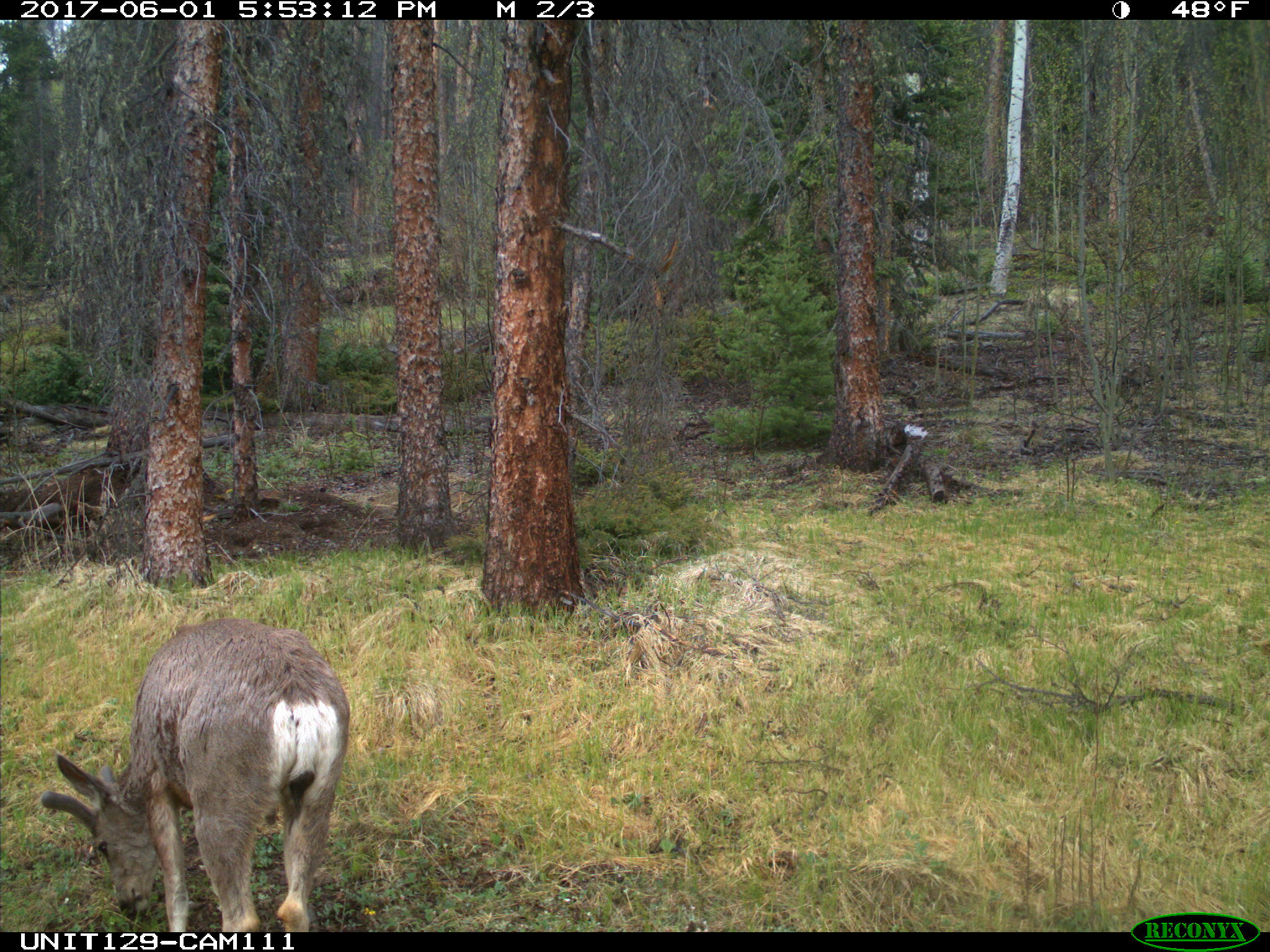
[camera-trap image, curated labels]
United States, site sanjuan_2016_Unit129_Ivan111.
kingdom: Animalia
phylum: Chordata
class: Mammalia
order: Artiodactyla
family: Cervidae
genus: Odocoileus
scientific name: Odocoileus hemionus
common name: mule deer